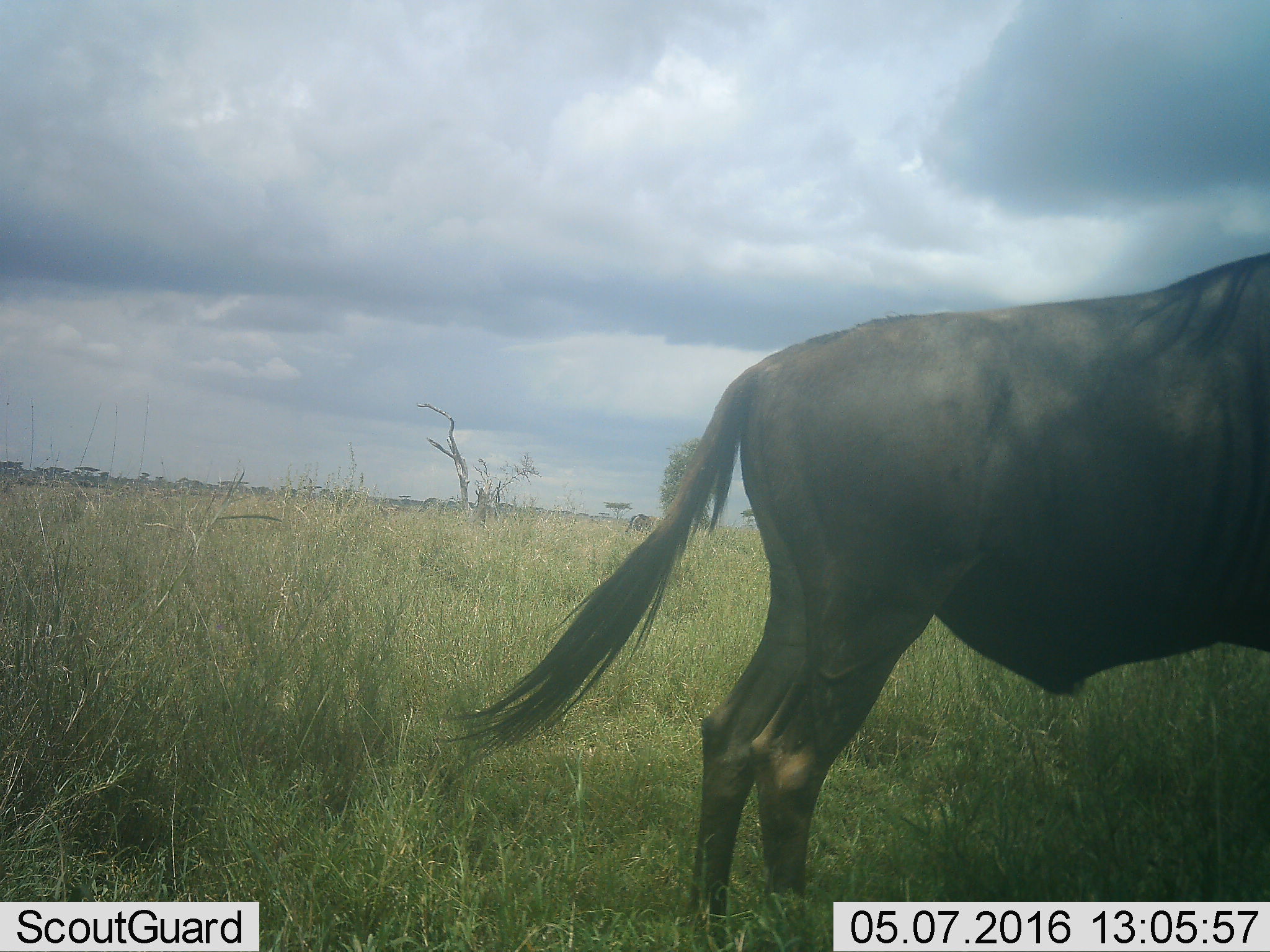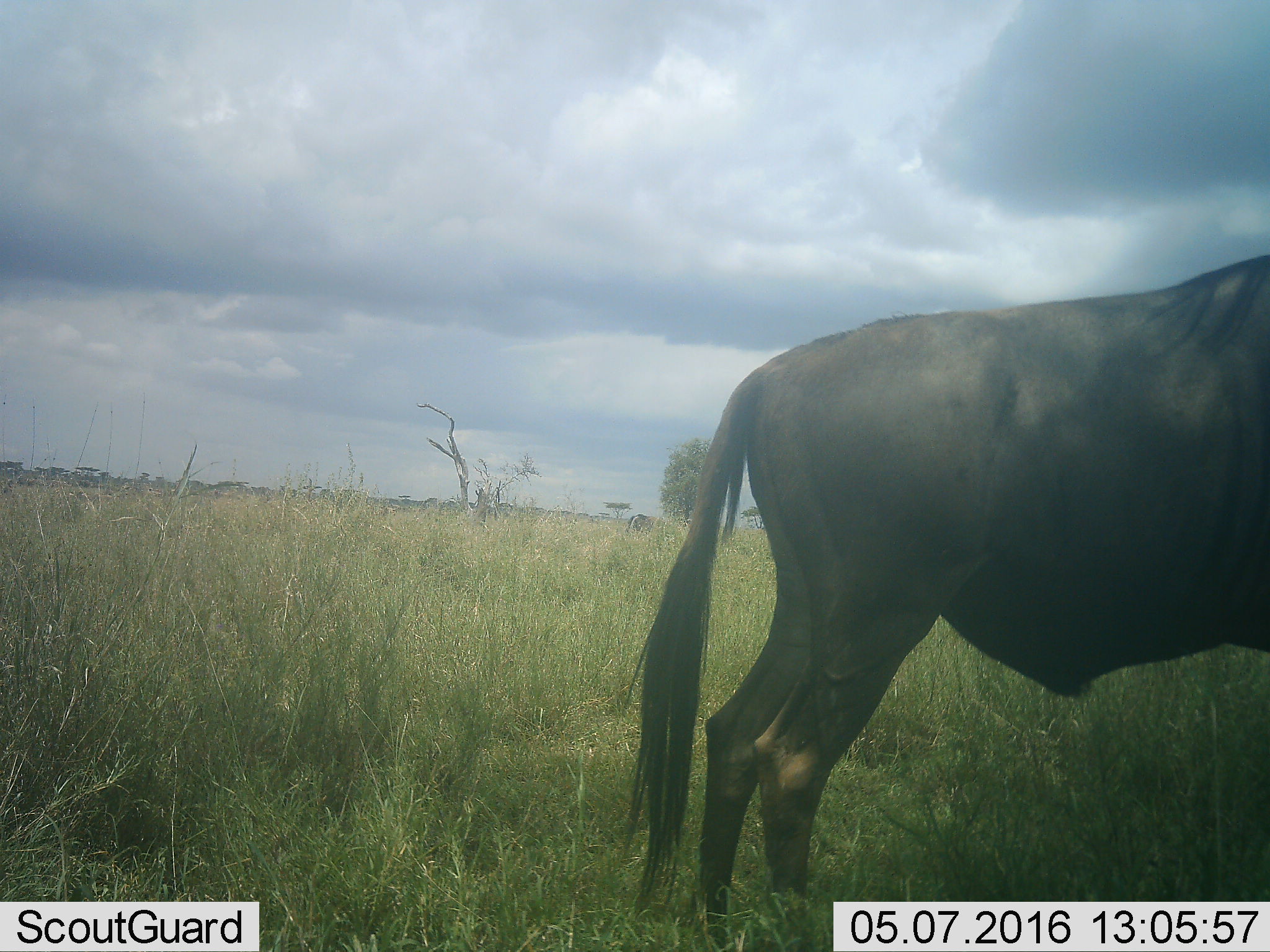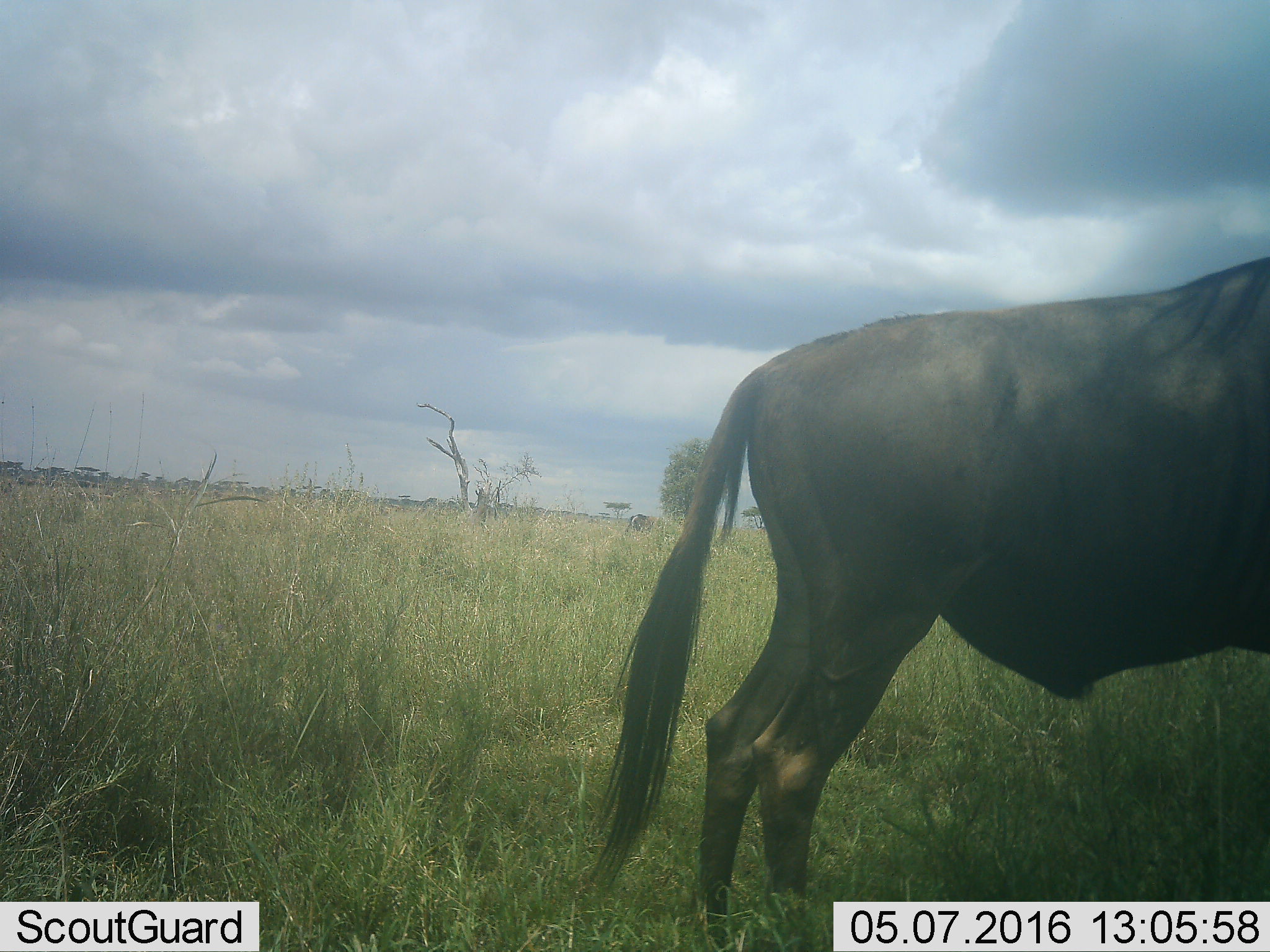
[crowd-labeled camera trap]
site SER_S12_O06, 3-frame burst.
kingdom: Animalia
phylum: Chordata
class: Mammalia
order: Artiodactyla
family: Bovidae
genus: Connochaetes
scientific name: Connochaetes taurinus taurinus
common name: blue wildebeest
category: wildebeestblue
Wildebeestblue (blue wildebeest) (Connochaetes taurinus taurinus), count 1. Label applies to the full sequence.